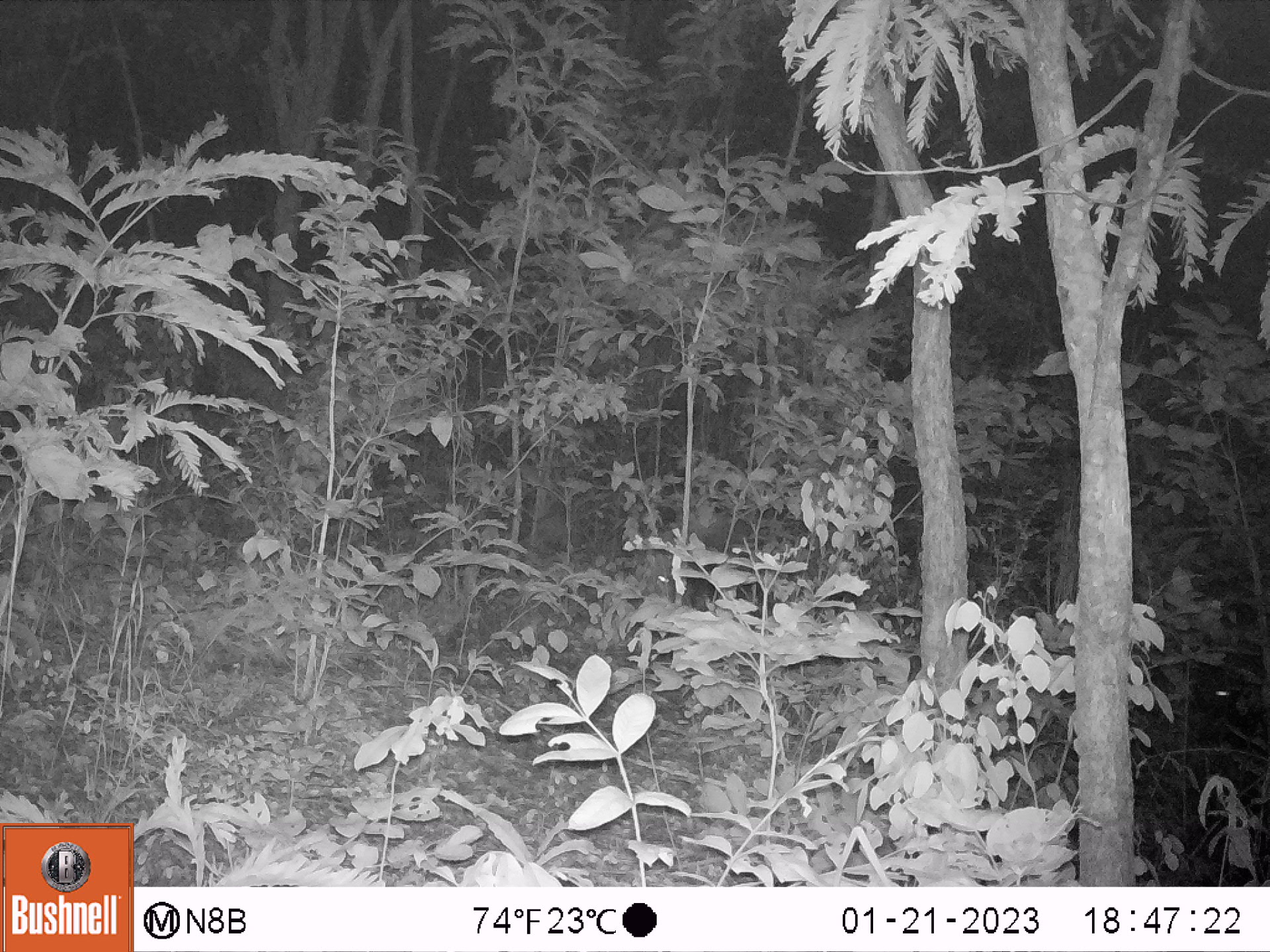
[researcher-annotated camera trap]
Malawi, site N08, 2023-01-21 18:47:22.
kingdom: Animalia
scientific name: Animalia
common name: other animal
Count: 1.